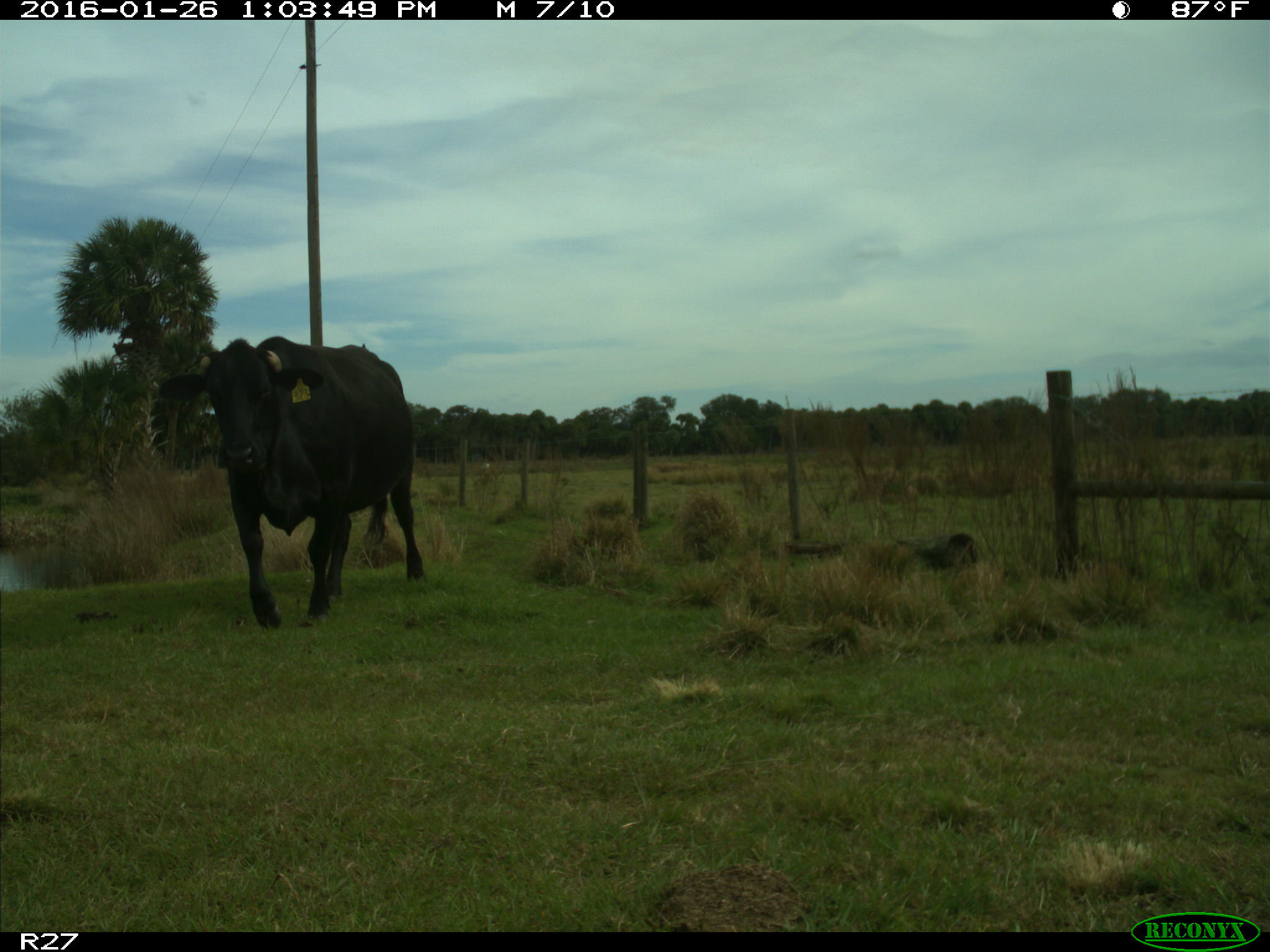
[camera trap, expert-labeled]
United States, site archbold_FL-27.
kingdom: Animalia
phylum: Chordata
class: Mammalia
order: Artiodactyla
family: Bovidae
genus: Bos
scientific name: Bos taurus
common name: domestic cow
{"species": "Bos taurus (domestic cow)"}